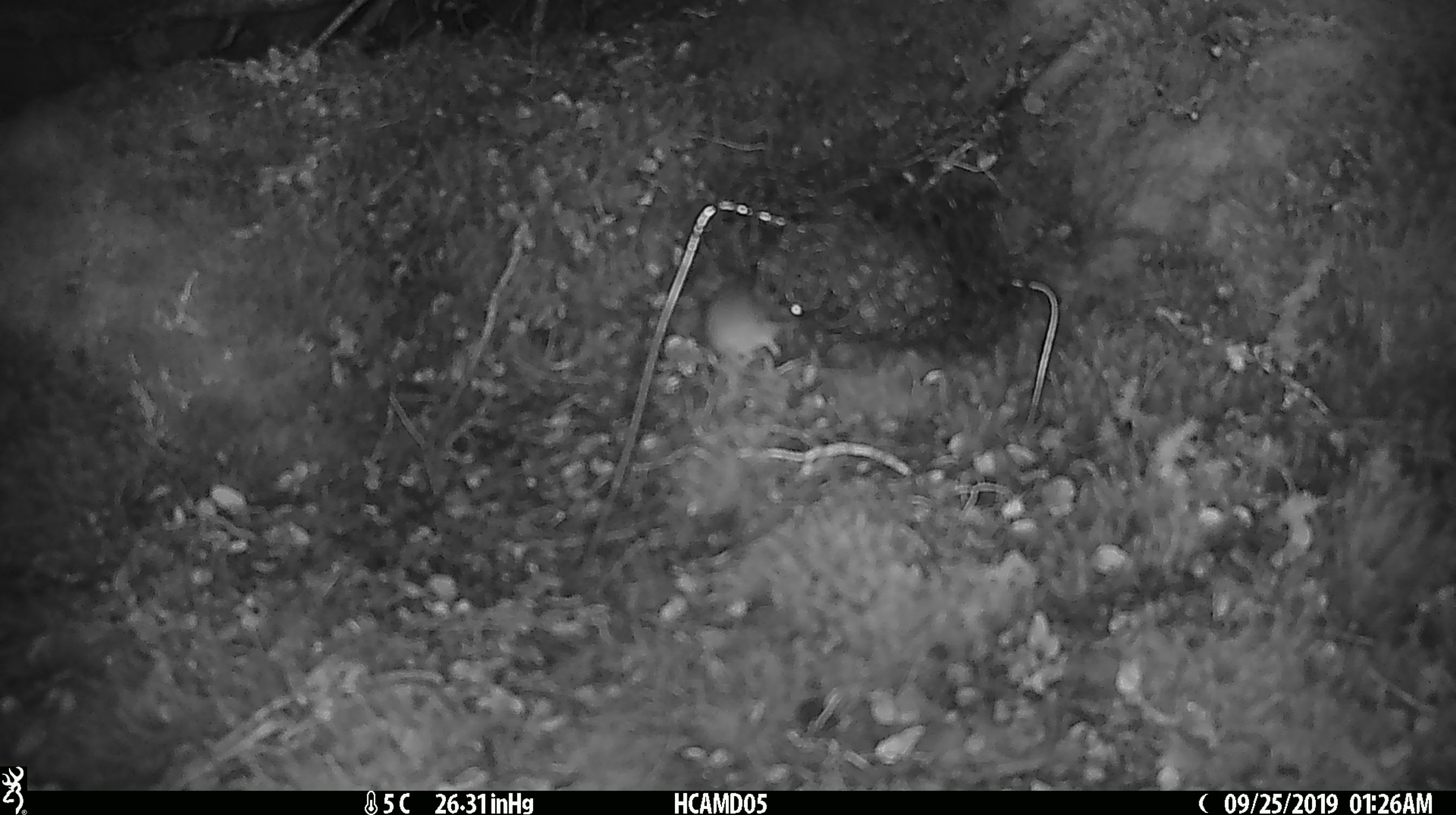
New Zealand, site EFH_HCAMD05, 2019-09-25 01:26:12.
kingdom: Animalia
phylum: Chordata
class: Mammalia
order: Rodentia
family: Muridae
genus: Mus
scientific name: Mus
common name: mouse